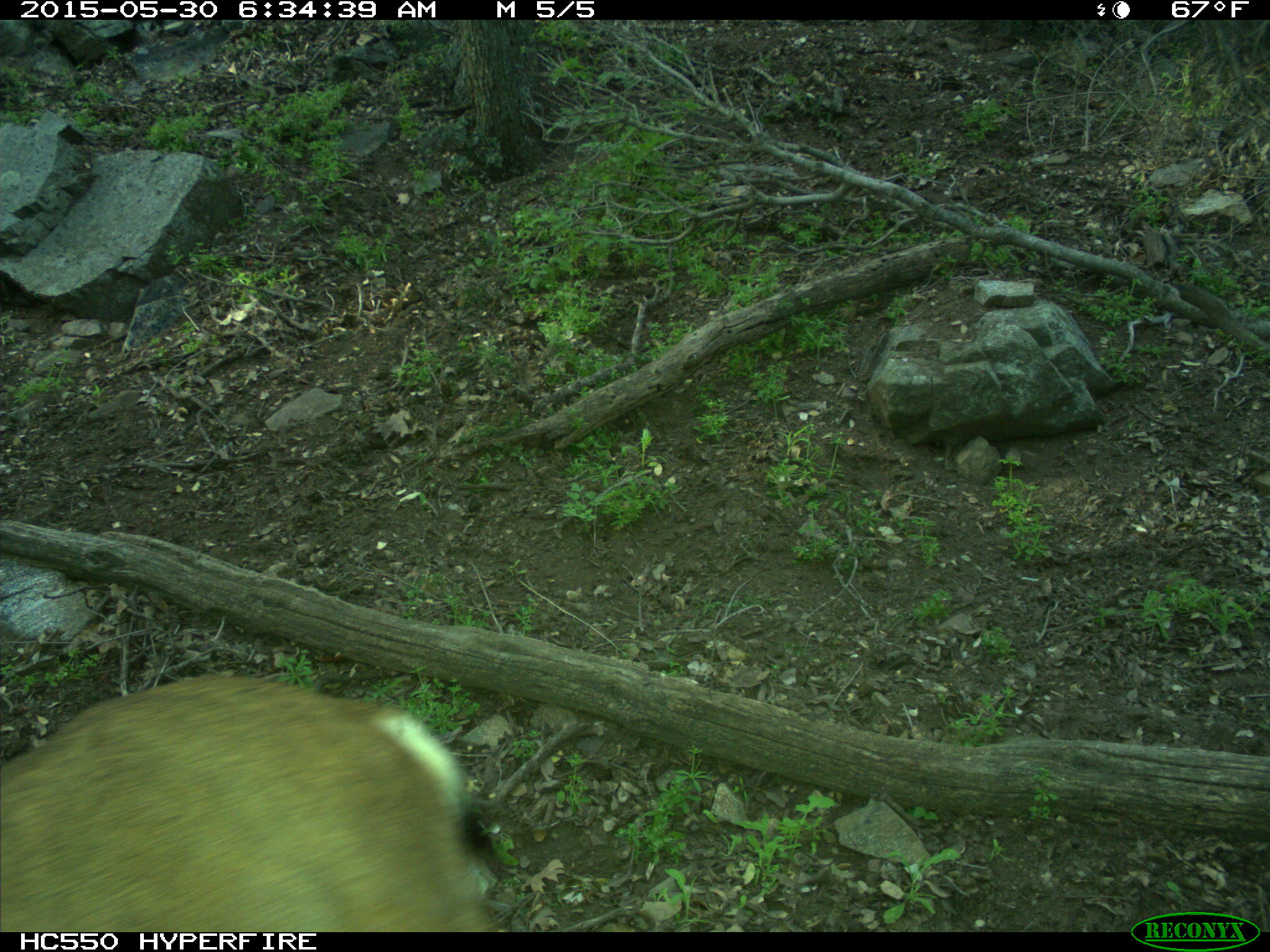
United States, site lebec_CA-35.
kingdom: Animalia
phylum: Chordata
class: Mammalia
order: Artiodactyla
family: Cervidae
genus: Odocoileus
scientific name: Odocoileus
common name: deer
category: unidentified deer